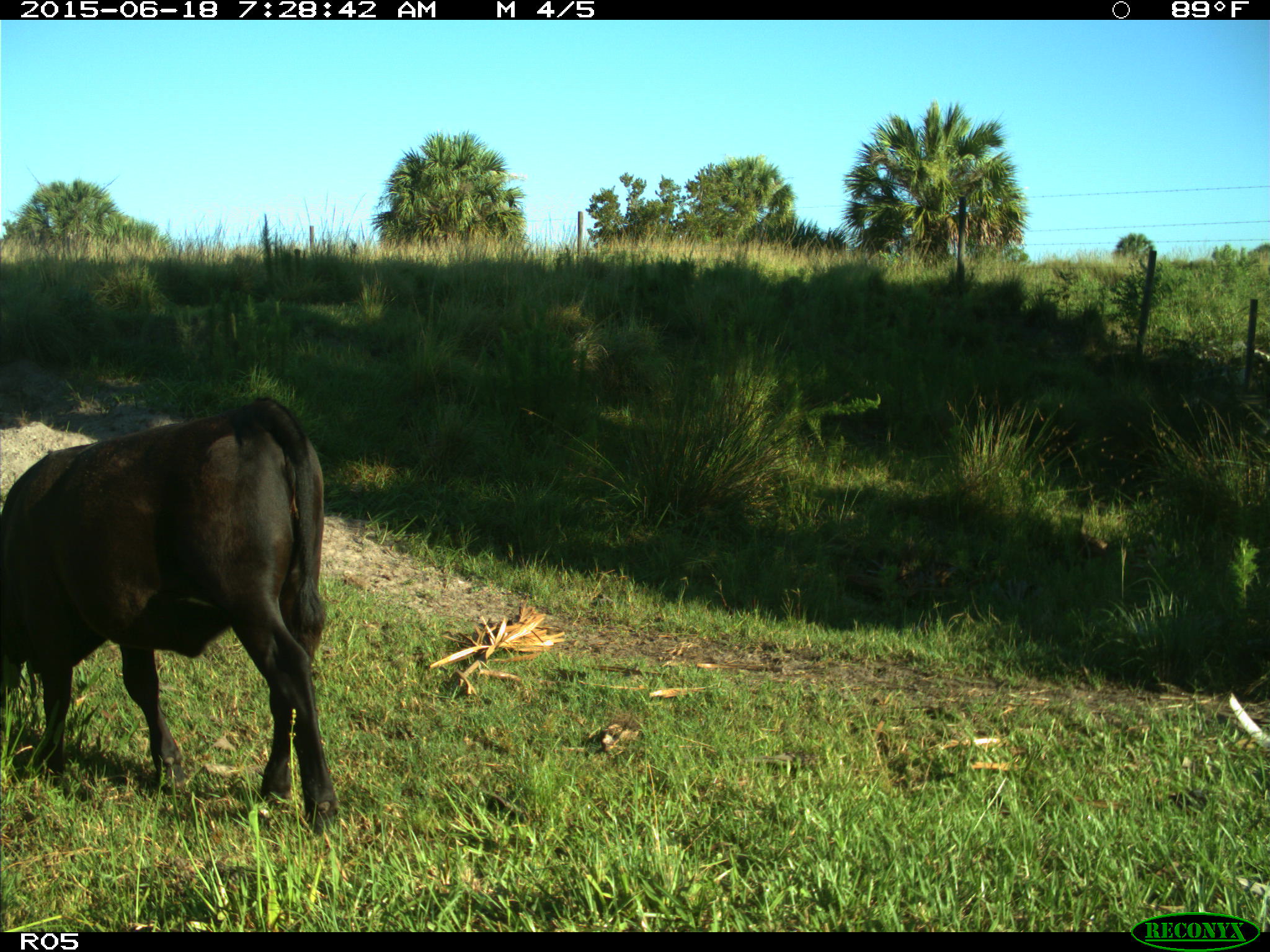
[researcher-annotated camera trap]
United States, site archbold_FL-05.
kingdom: Animalia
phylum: Chordata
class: Mammalia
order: Artiodactyla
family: Bovidae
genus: Bos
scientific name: Bos taurus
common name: domestic cow